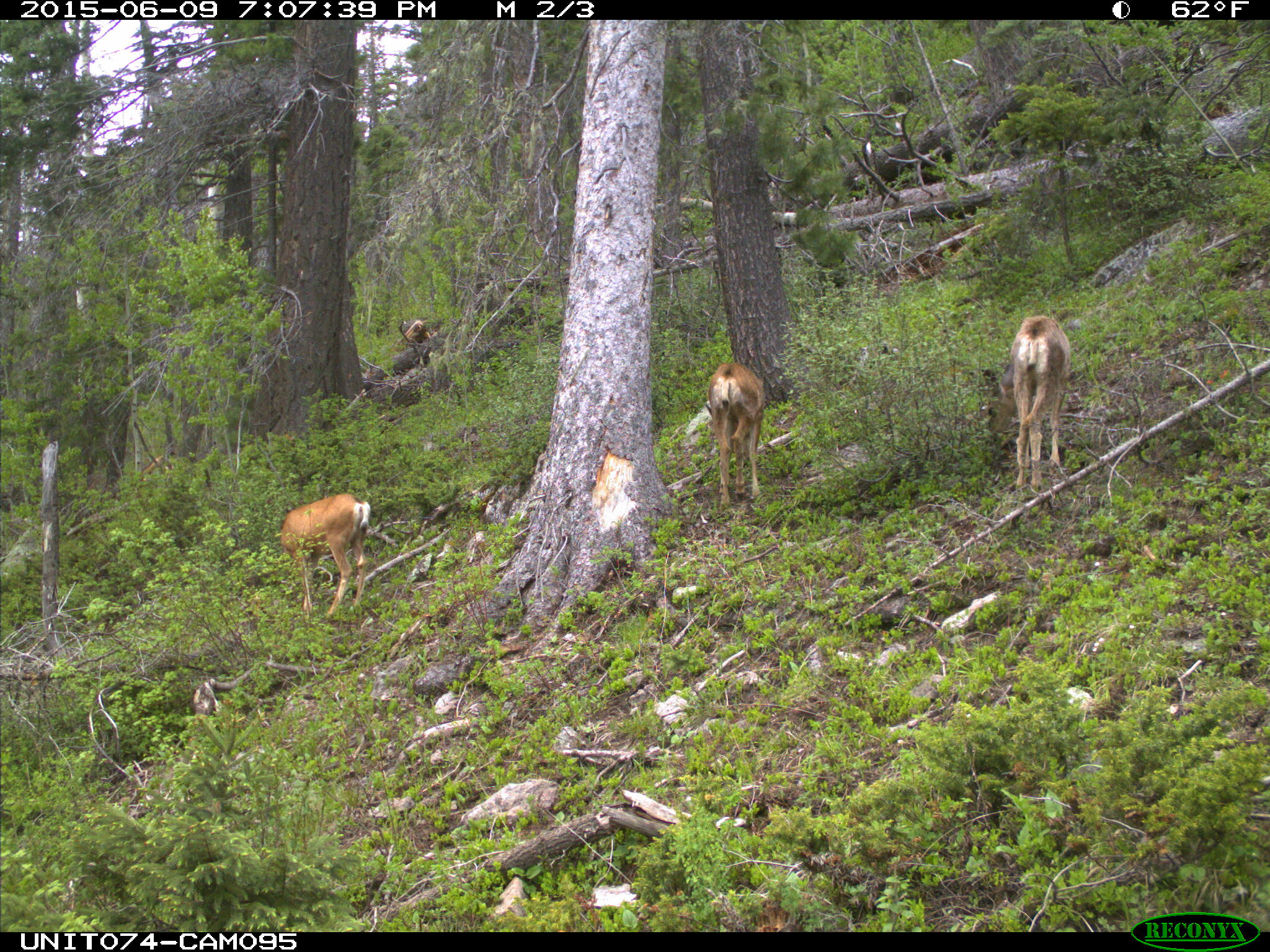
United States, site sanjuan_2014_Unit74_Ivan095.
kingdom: Animalia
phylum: Chordata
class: Mammalia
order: Artiodactyla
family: Cervidae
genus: Odocoileus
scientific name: Odocoileus hemionus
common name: mule deer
Odocoileus hemionus (mule deer).